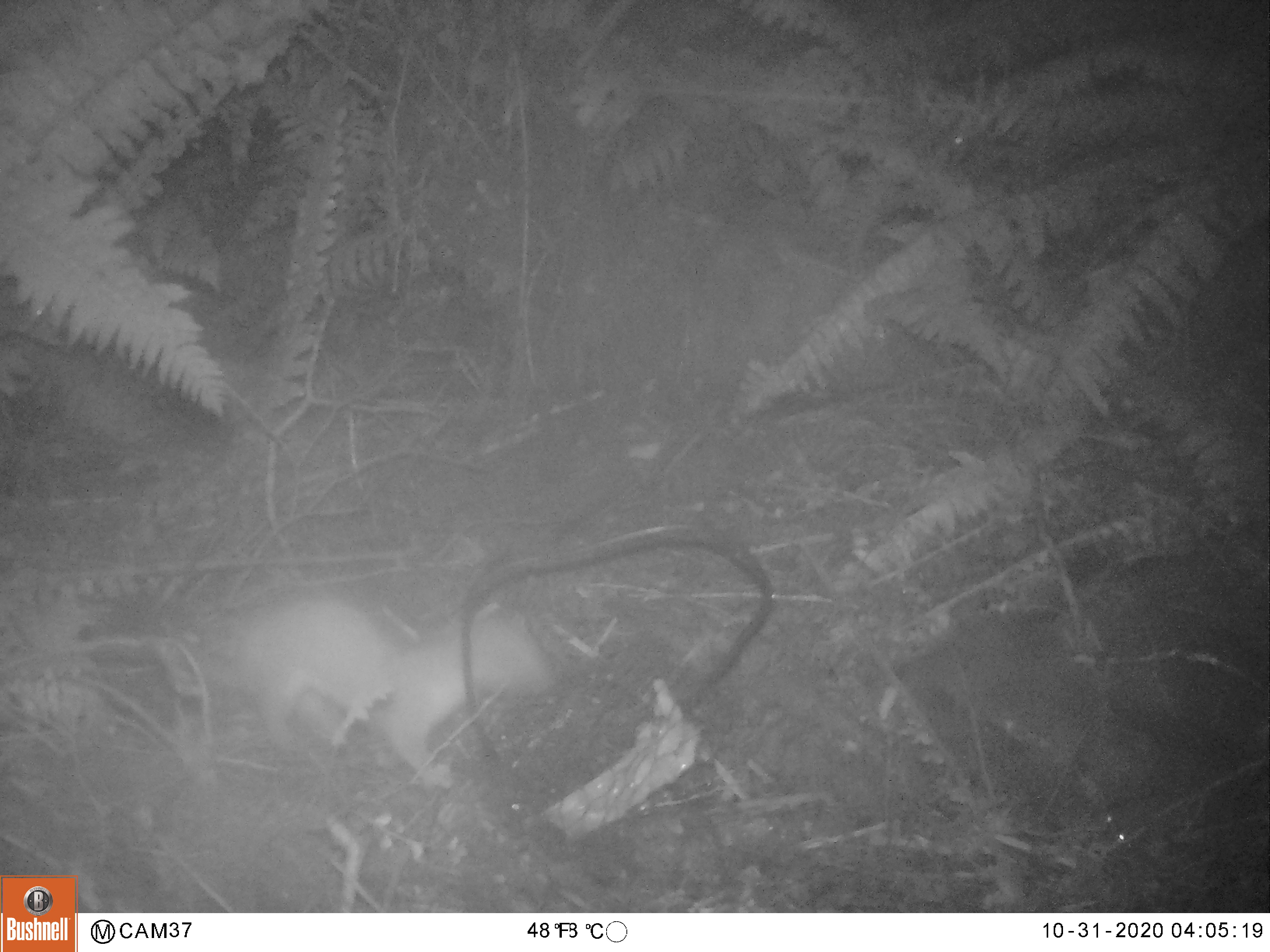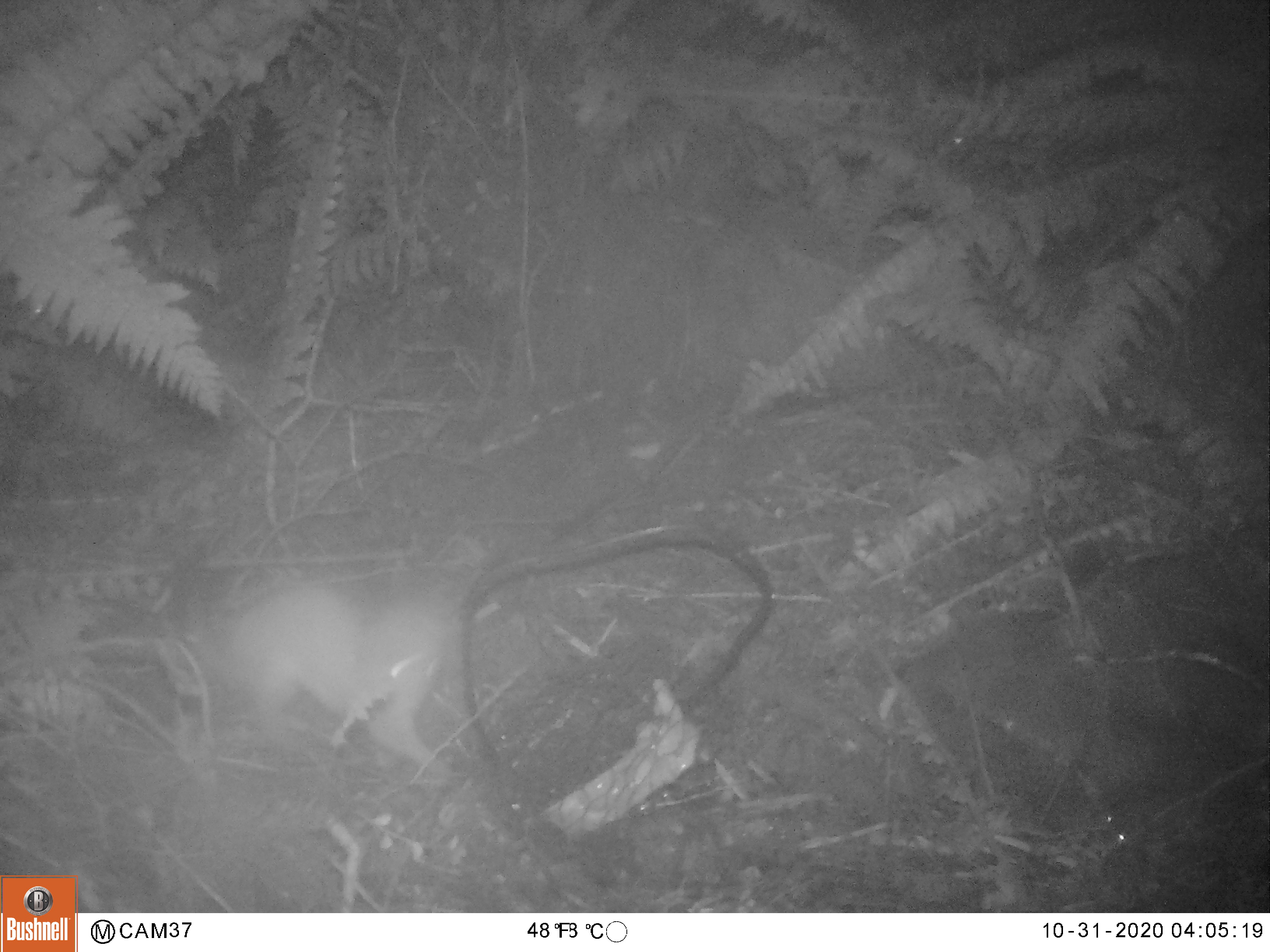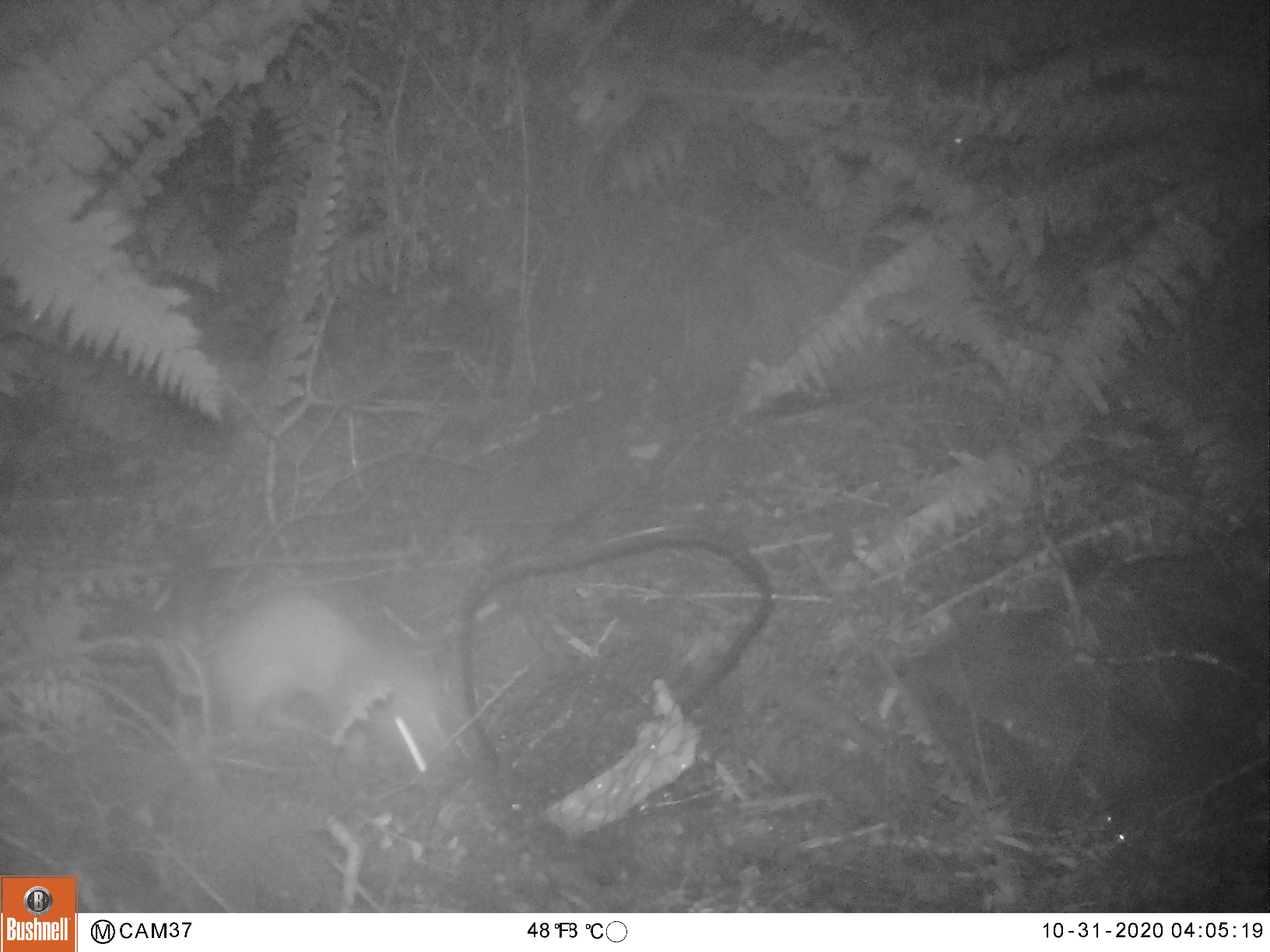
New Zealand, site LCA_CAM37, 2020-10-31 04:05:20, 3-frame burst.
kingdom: Animalia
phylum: Chordata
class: Mammalia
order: Carnivora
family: Mustelidae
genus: Mustela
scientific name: Mustela erminea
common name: stoat